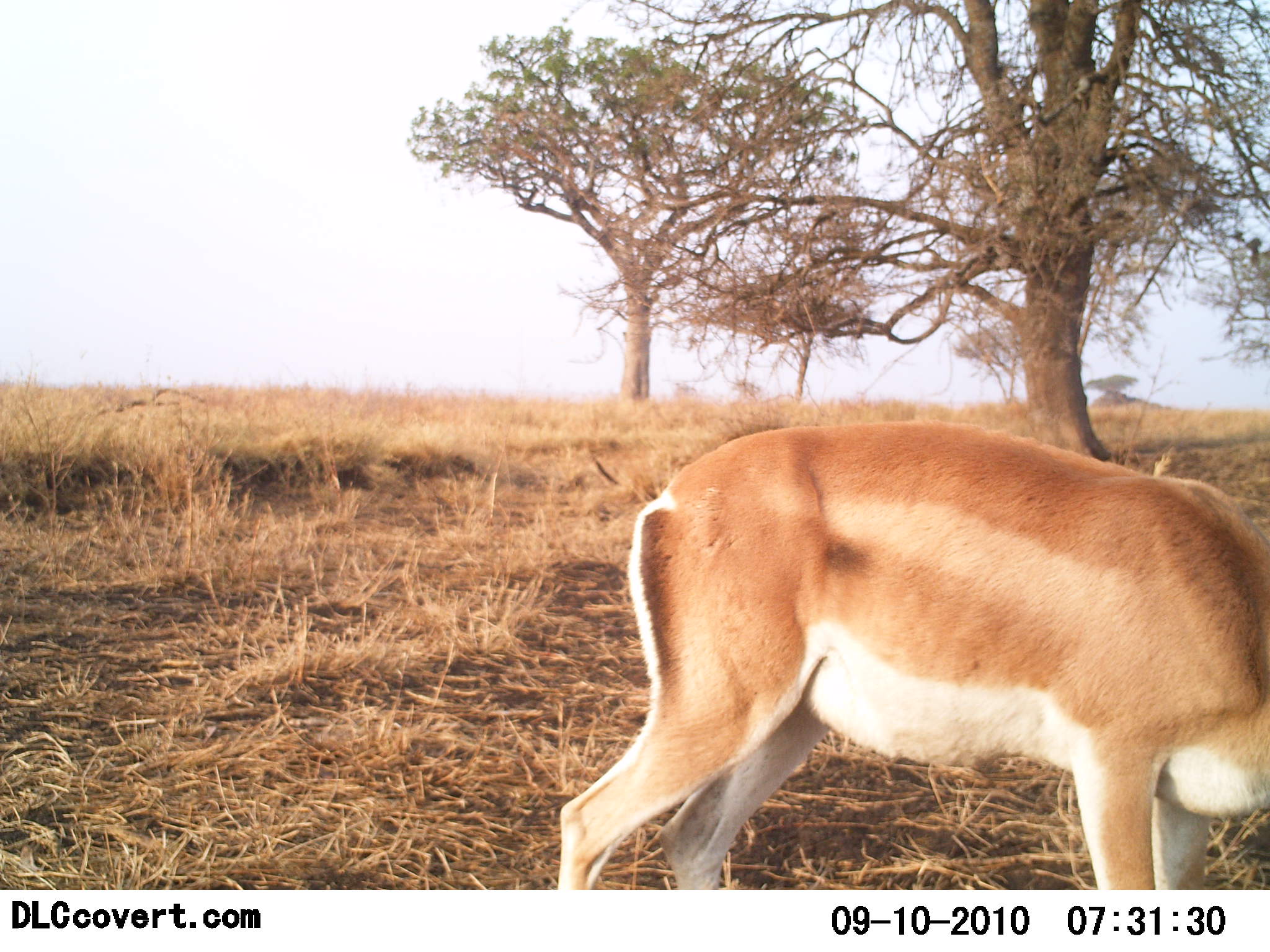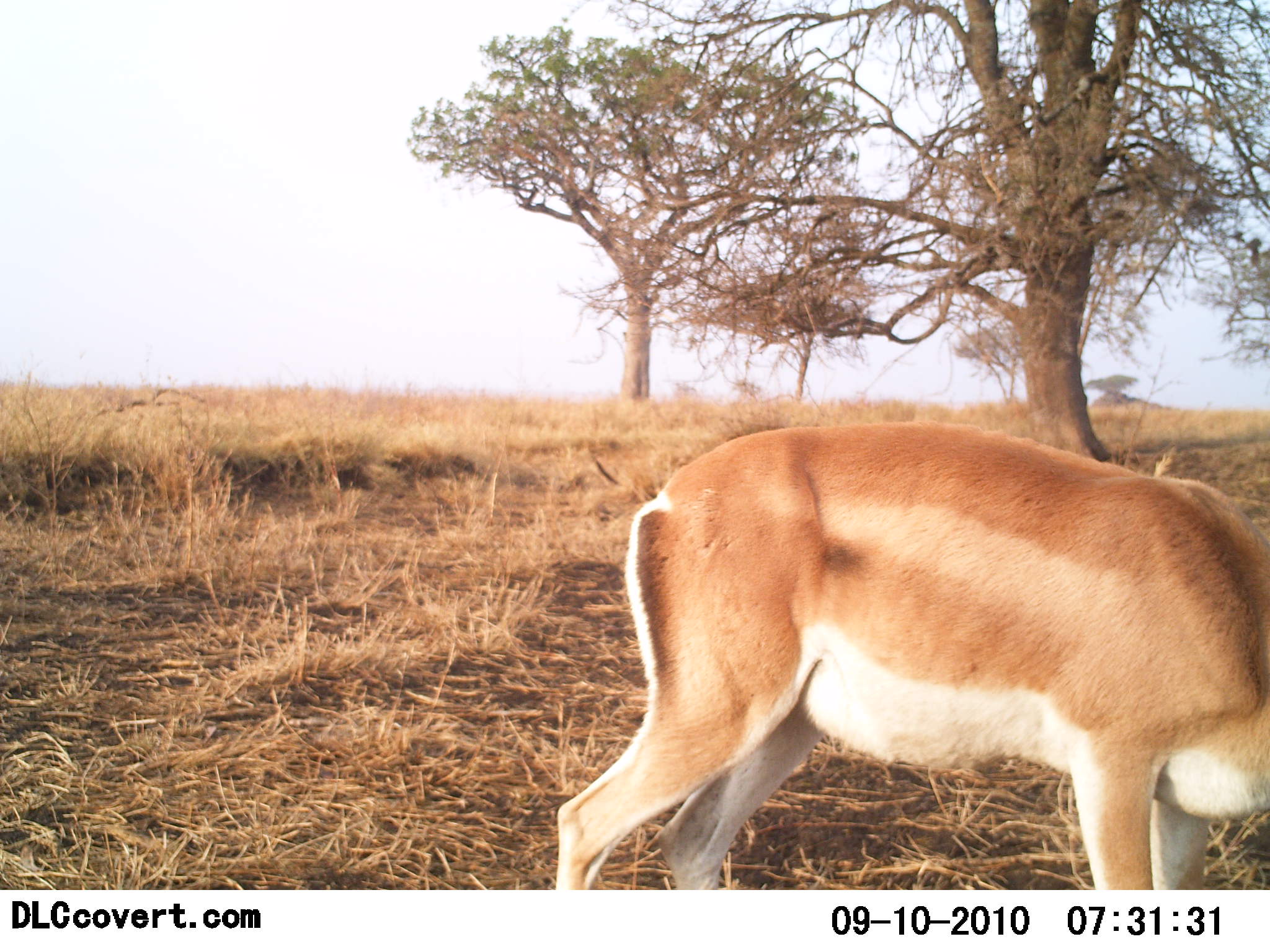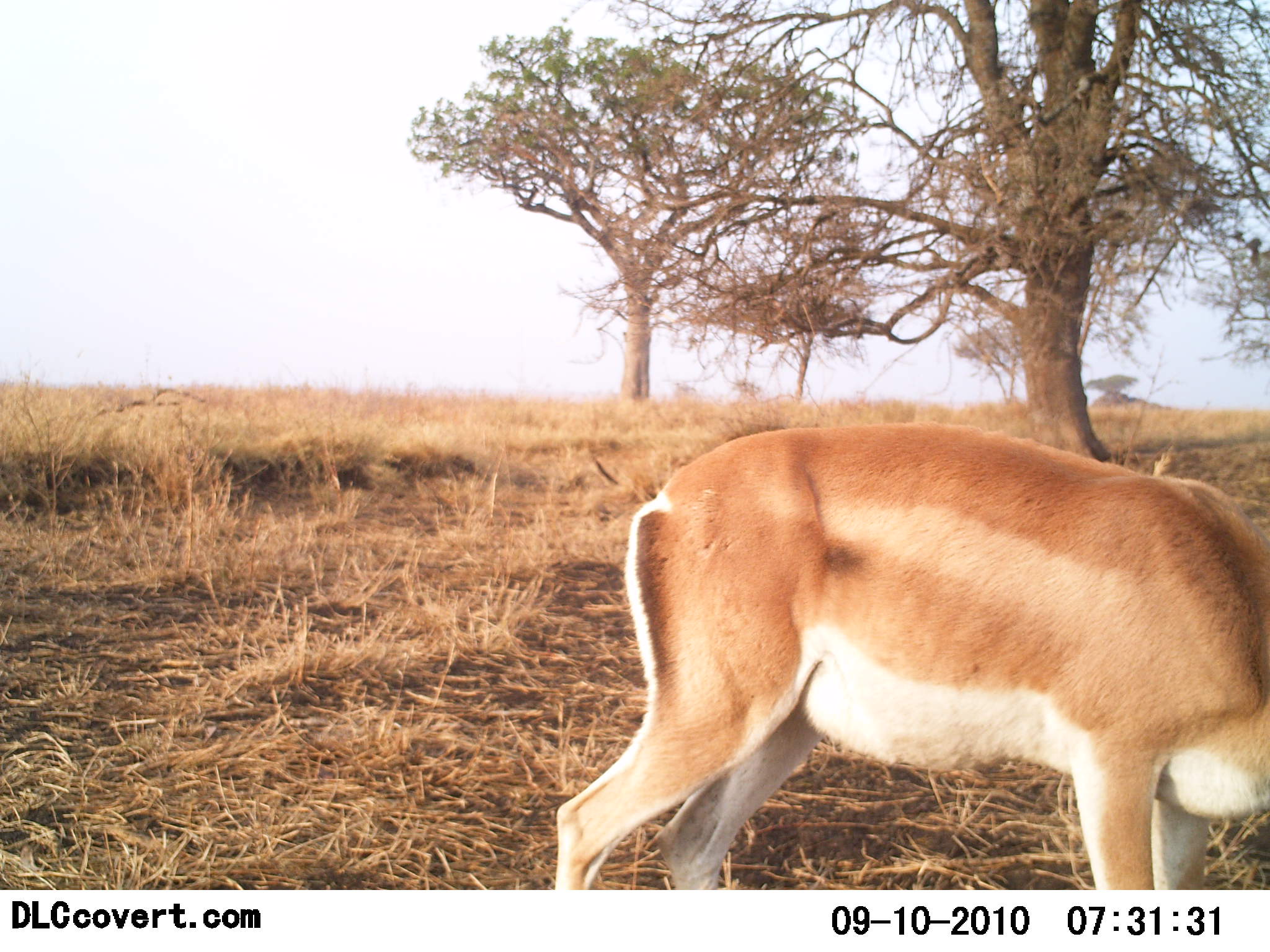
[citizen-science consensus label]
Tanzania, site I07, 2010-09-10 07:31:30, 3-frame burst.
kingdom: Animalia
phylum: Chordata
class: Mammalia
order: Artiodactyla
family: Bovidae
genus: Nanger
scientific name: Nanger granti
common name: grant's gazelle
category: gazellegrants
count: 1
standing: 50%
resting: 0%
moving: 8%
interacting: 0%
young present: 0%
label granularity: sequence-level